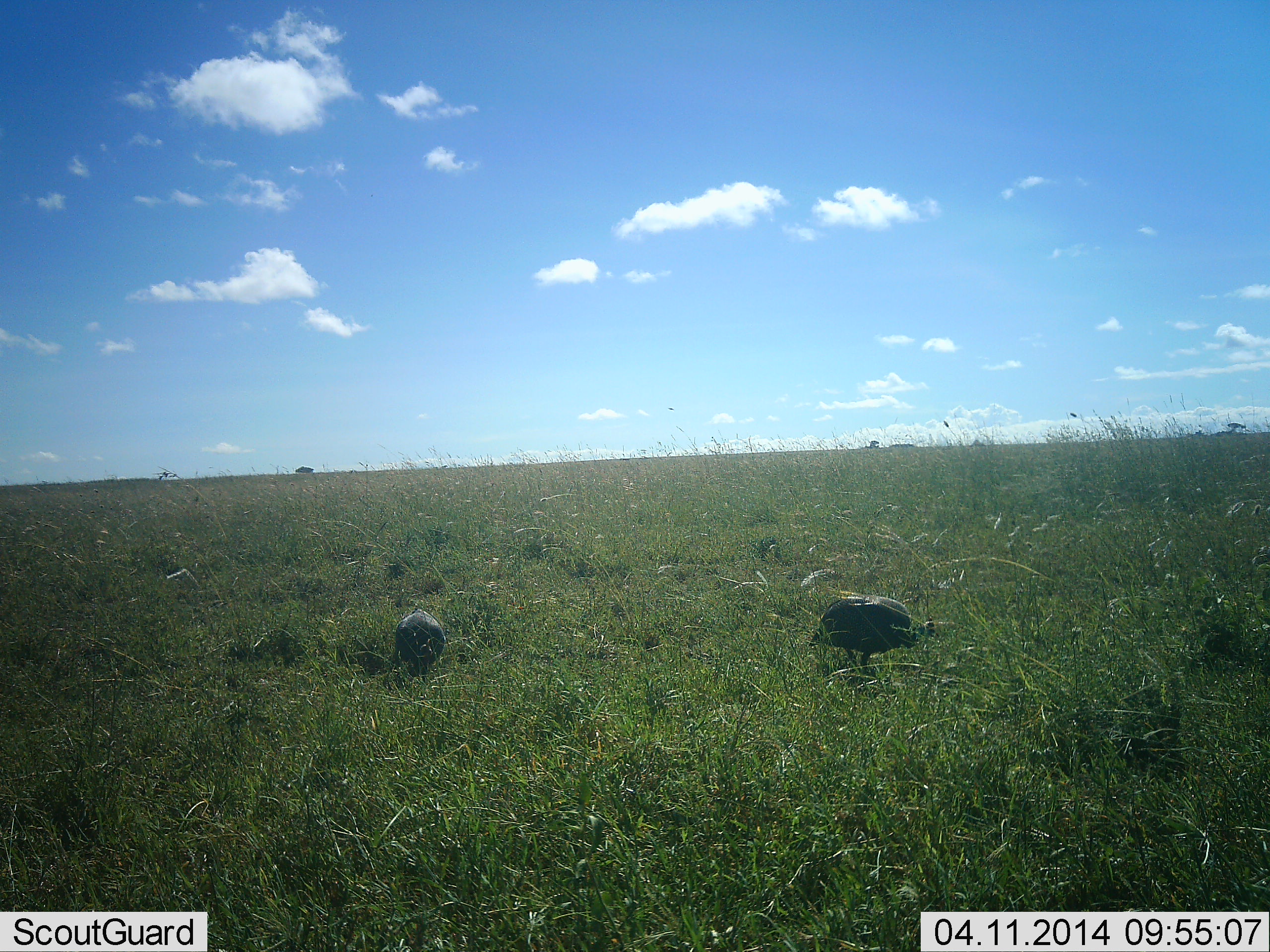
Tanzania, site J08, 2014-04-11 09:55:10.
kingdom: Animalia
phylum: Chordata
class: Aves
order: Galliformes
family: Numididae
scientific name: Numididae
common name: guinea fowl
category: guineafowl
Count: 2.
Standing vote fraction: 50%.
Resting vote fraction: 0%.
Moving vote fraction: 20%.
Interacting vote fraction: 0%.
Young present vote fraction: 0%.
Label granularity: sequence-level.